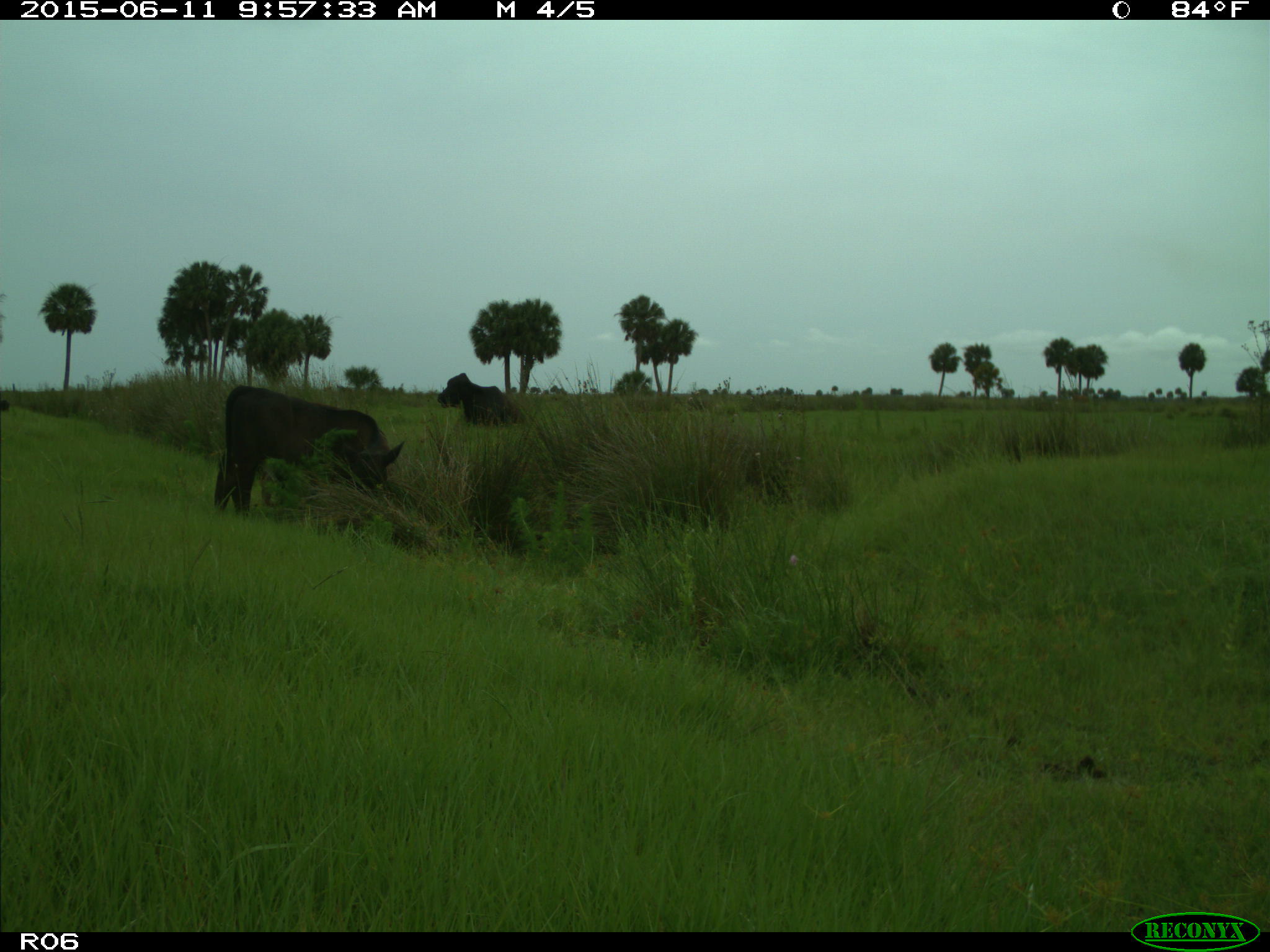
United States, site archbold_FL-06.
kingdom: Animalia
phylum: Chordata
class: Mammalia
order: Artiodactyla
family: Bovidae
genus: Bos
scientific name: Bos taurus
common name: domestic cow